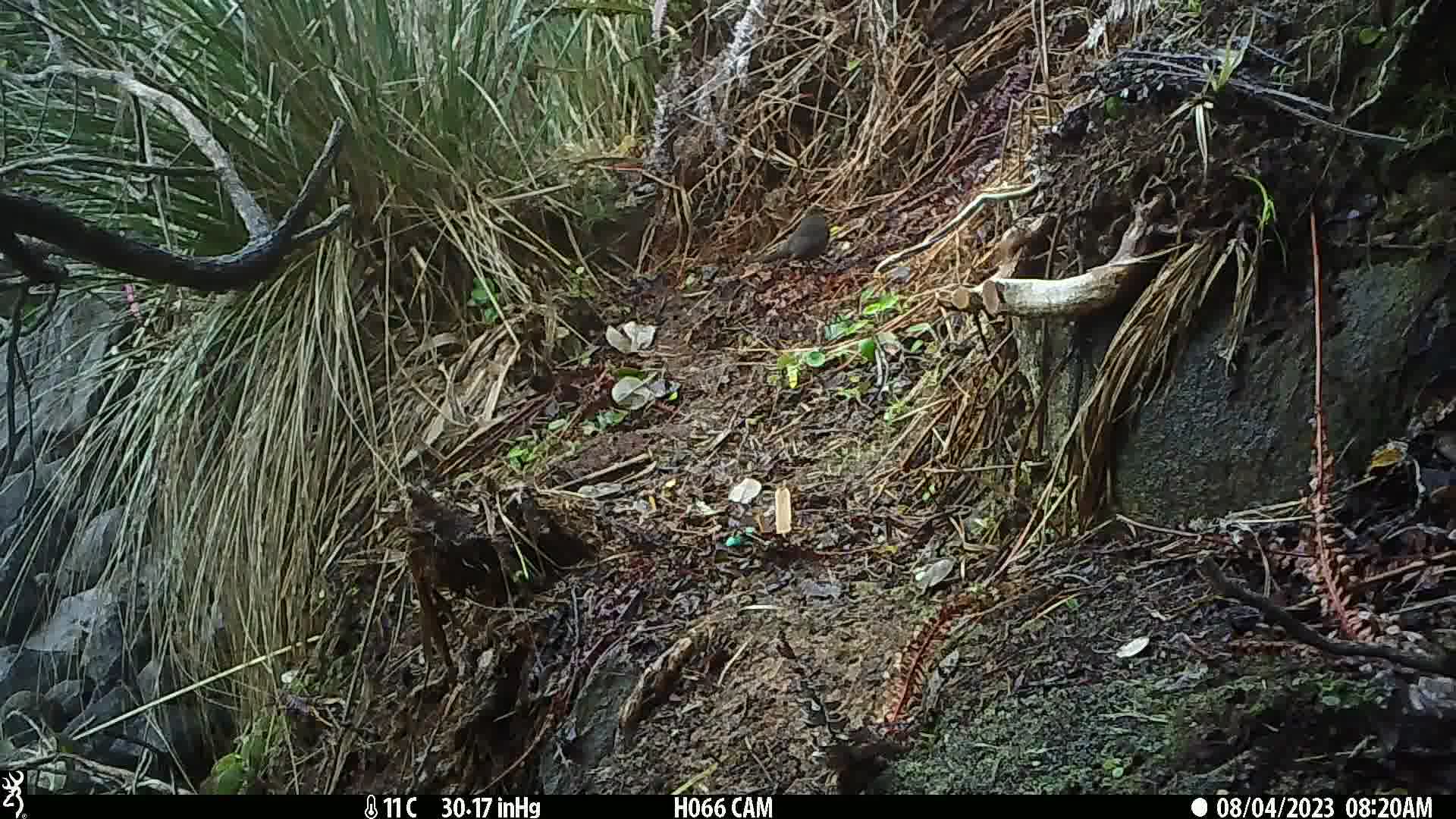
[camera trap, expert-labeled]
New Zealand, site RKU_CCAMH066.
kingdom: Animalia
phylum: Chordata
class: Aves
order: Passeriformes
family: Turdidae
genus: Turdus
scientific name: Turdus merula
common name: eurasian blackbird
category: blackbird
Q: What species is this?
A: Blackbird (eurasian blackbird) (Turdus merula).